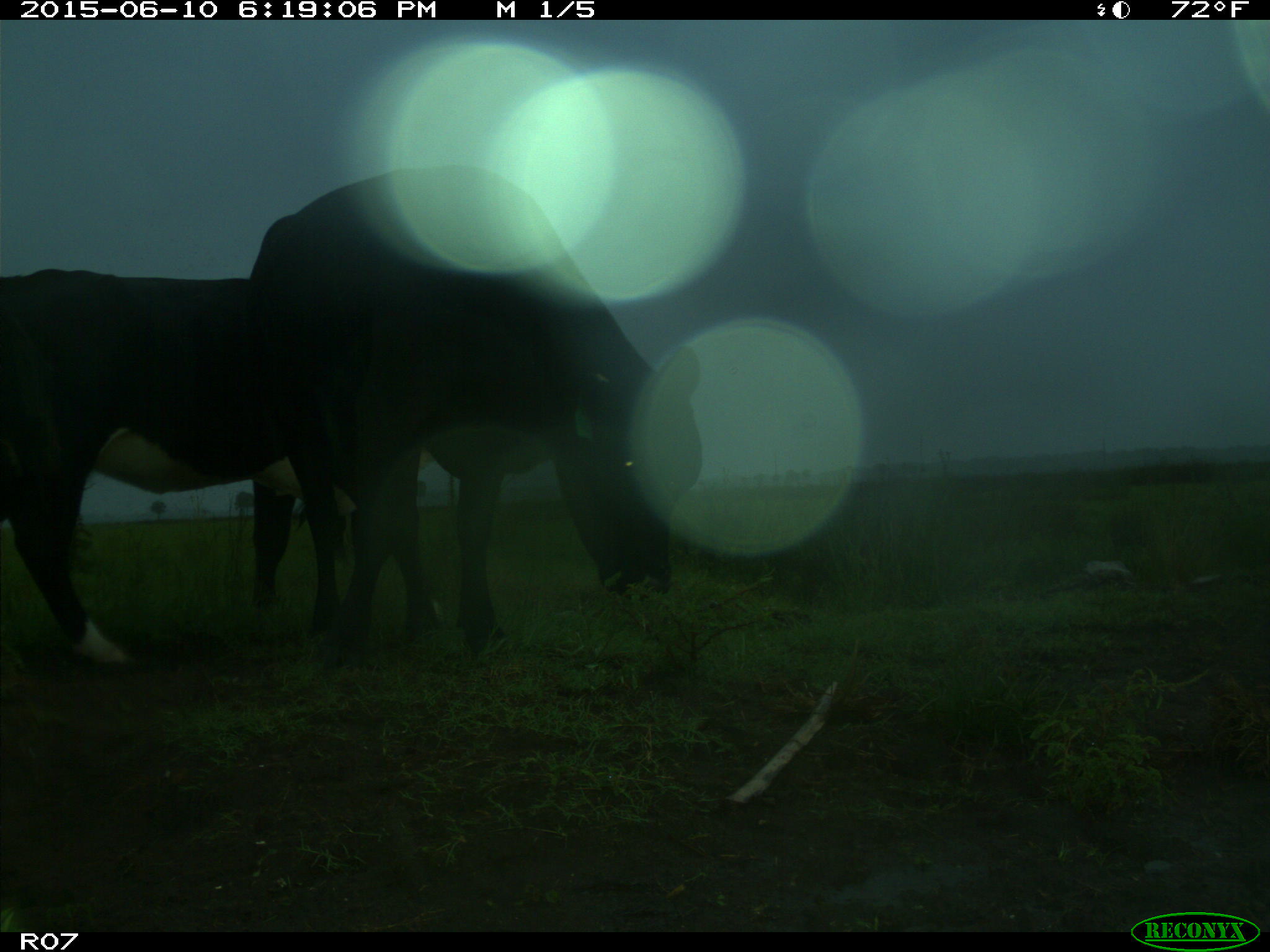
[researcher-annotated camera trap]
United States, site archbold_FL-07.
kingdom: Animalia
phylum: Chordata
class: Mammalia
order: Artiodactyla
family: Bovidae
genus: Bos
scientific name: Bos taurus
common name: domestic cow